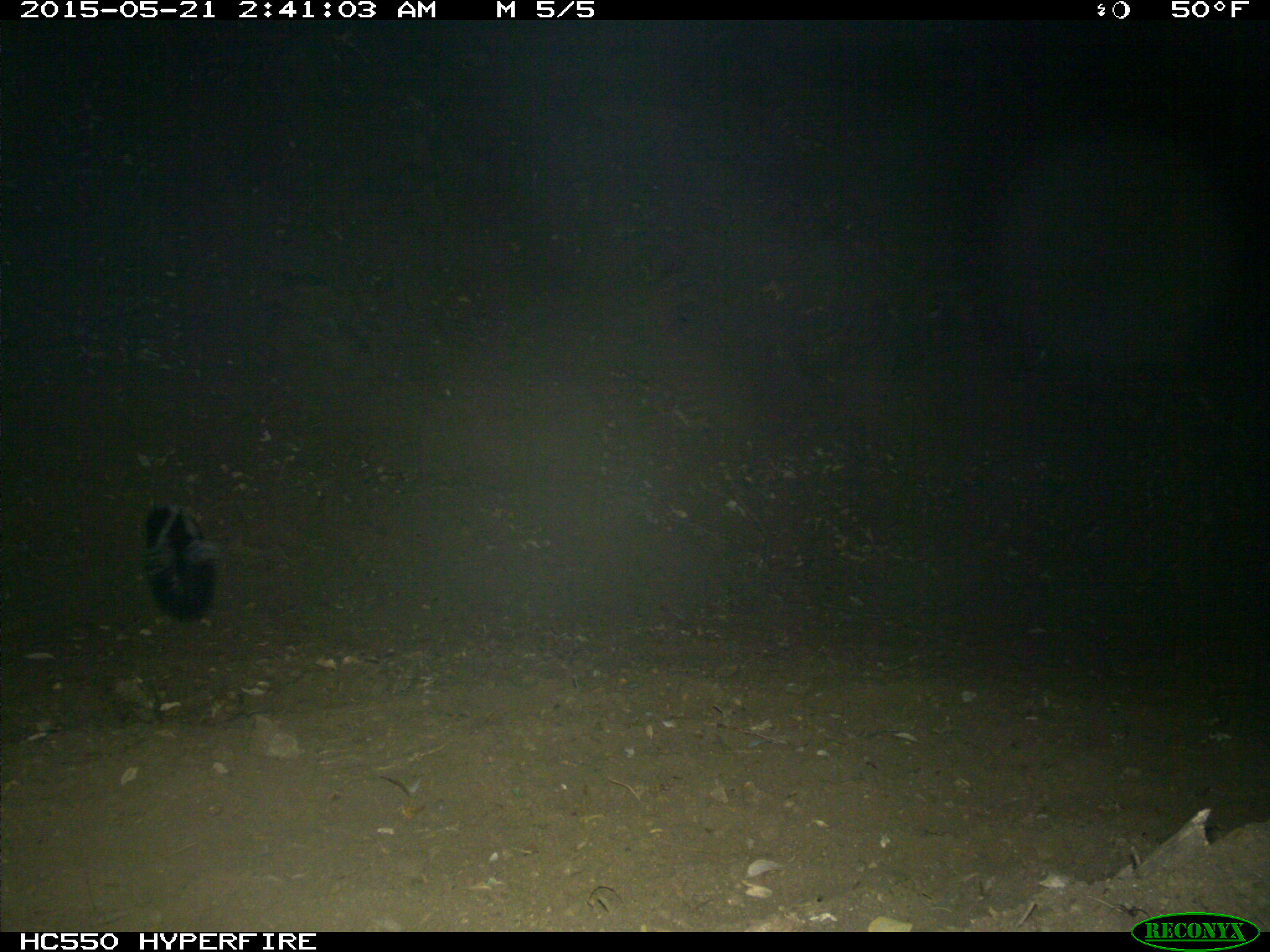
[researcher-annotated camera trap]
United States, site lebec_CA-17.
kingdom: Animalia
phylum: Chordata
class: Mammalia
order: Carnivora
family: Mephitidae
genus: Mephitis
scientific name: Mephitis mephitis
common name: striped skunk